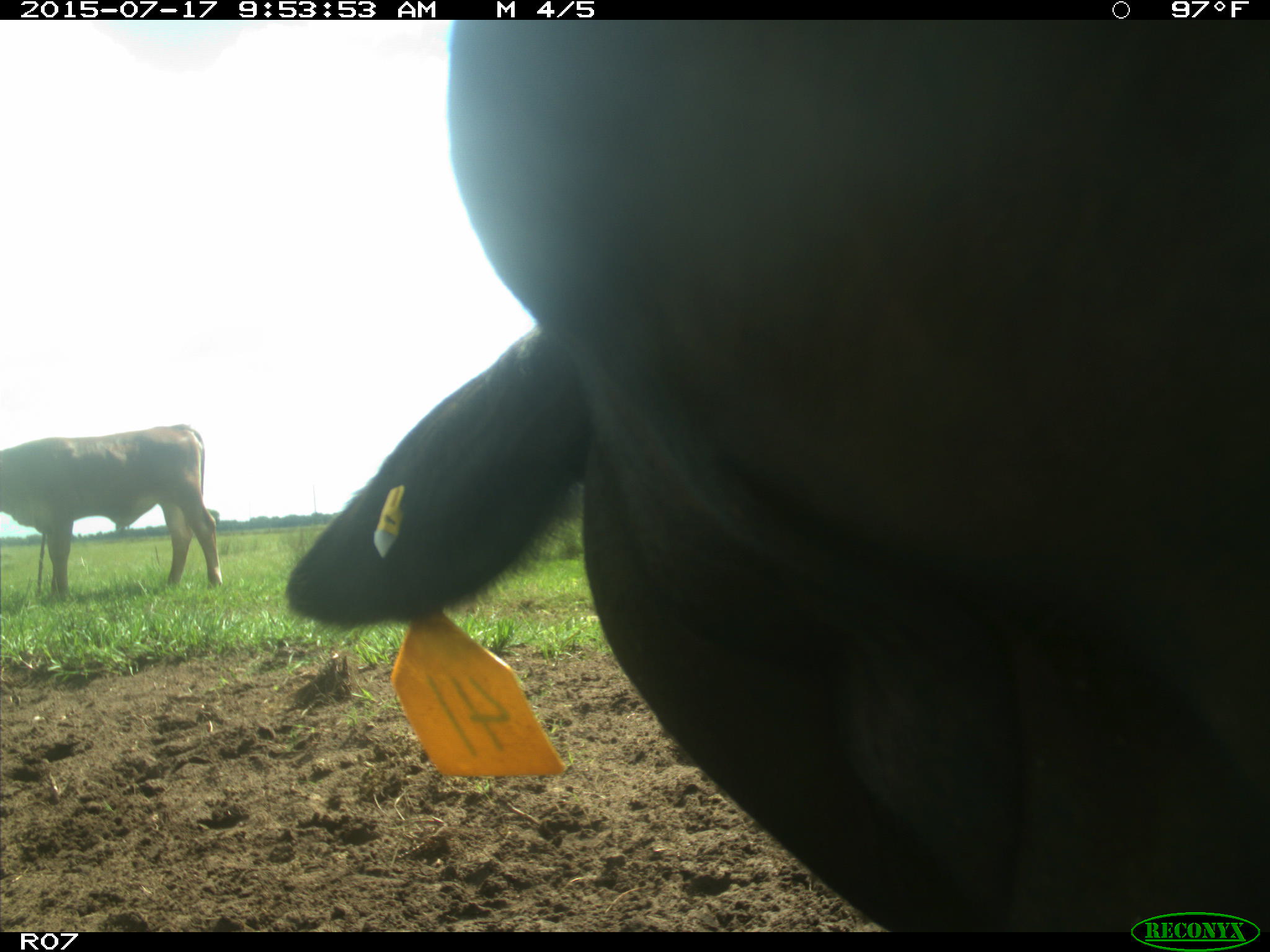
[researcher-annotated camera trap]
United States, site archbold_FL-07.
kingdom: Animalia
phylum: Chordata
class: Mammalia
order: Artiodactyla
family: Bovidae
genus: Bos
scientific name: Bos taurus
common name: domestic cow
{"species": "Bos taurus (domestic cow)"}